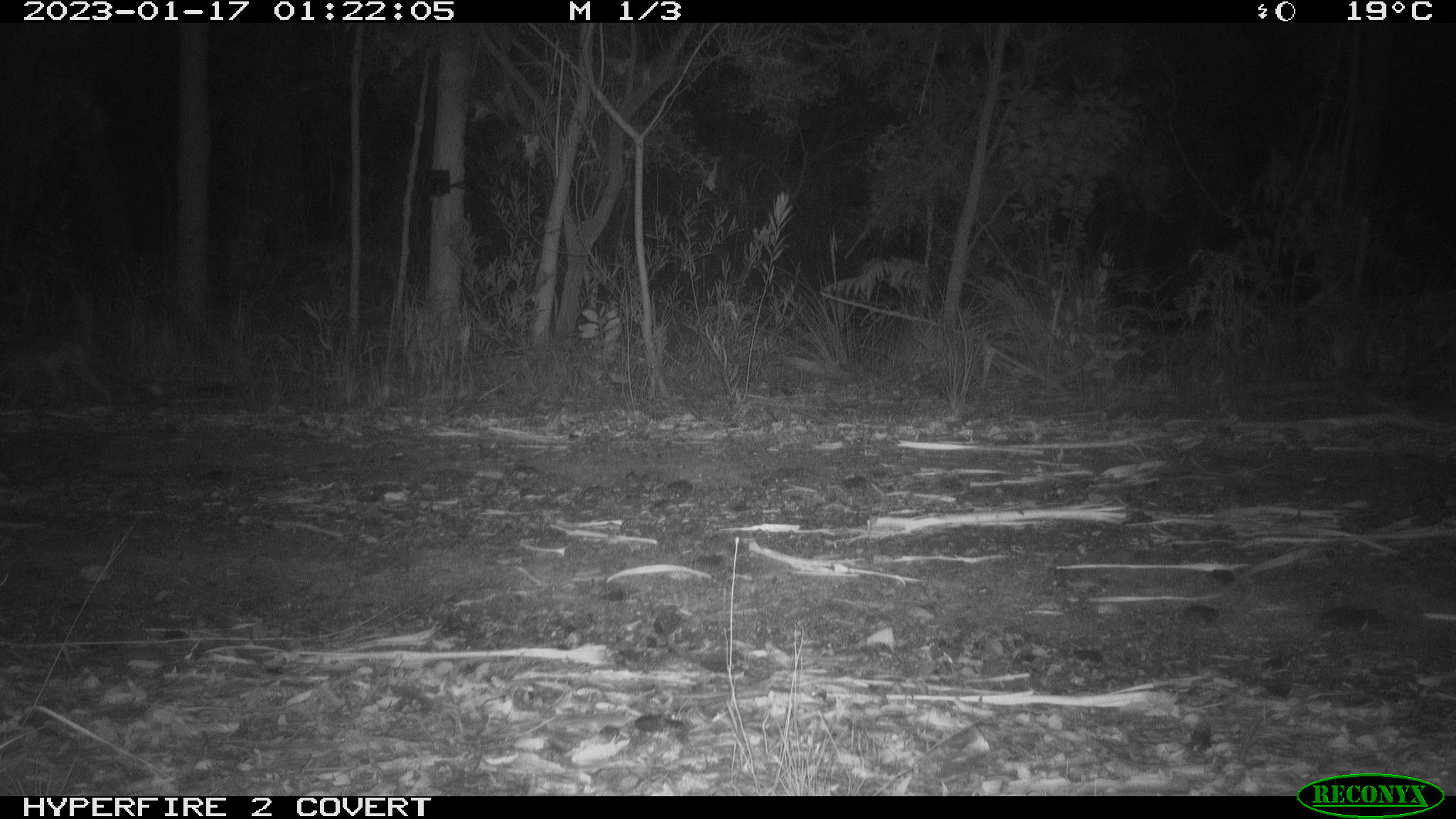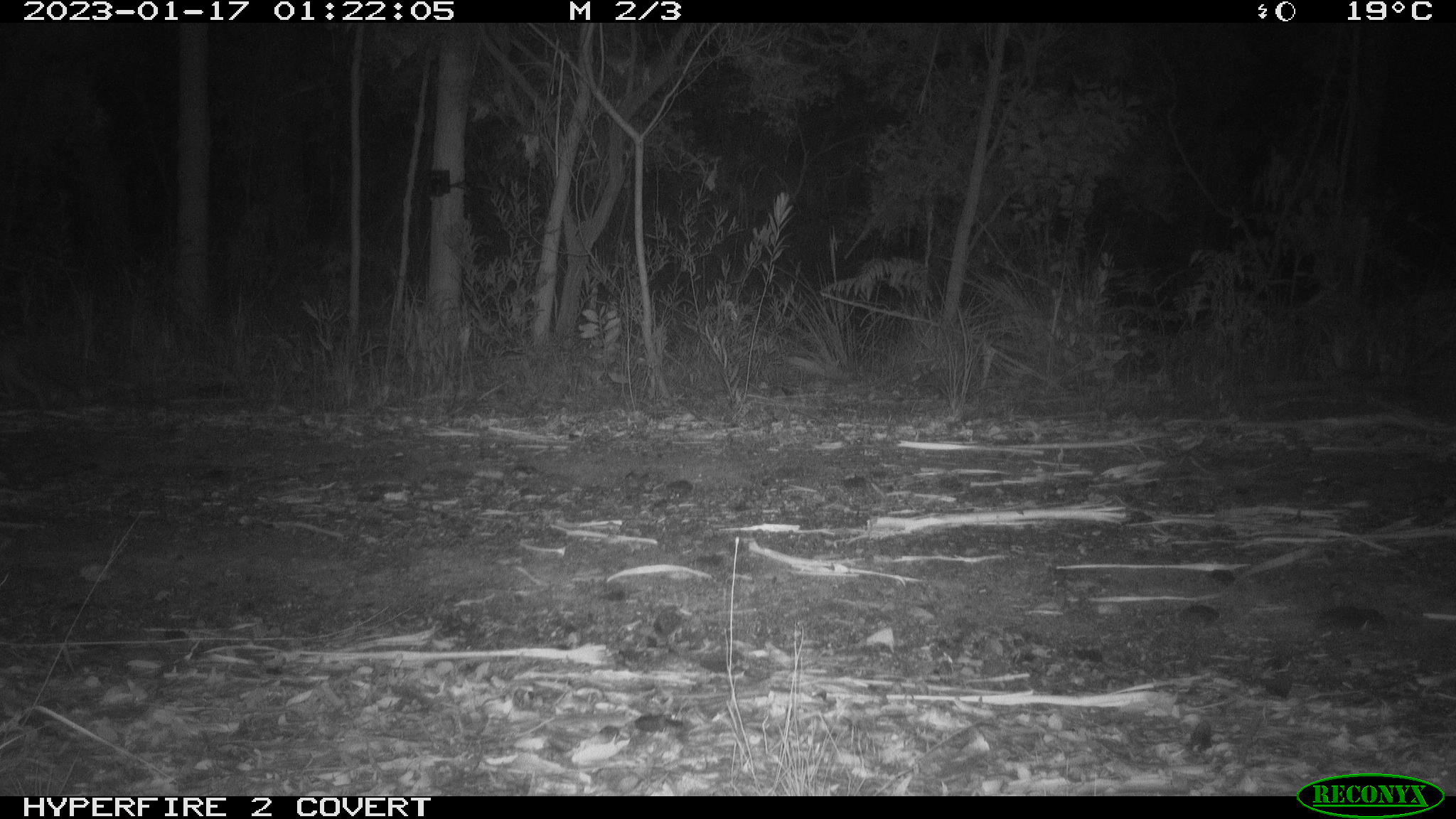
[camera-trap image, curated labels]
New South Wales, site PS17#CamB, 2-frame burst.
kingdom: Animalia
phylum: Chordata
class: Mammalia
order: Carnivora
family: Canidae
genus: Vulpes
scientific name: Vulpes vulpes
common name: red fox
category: fox